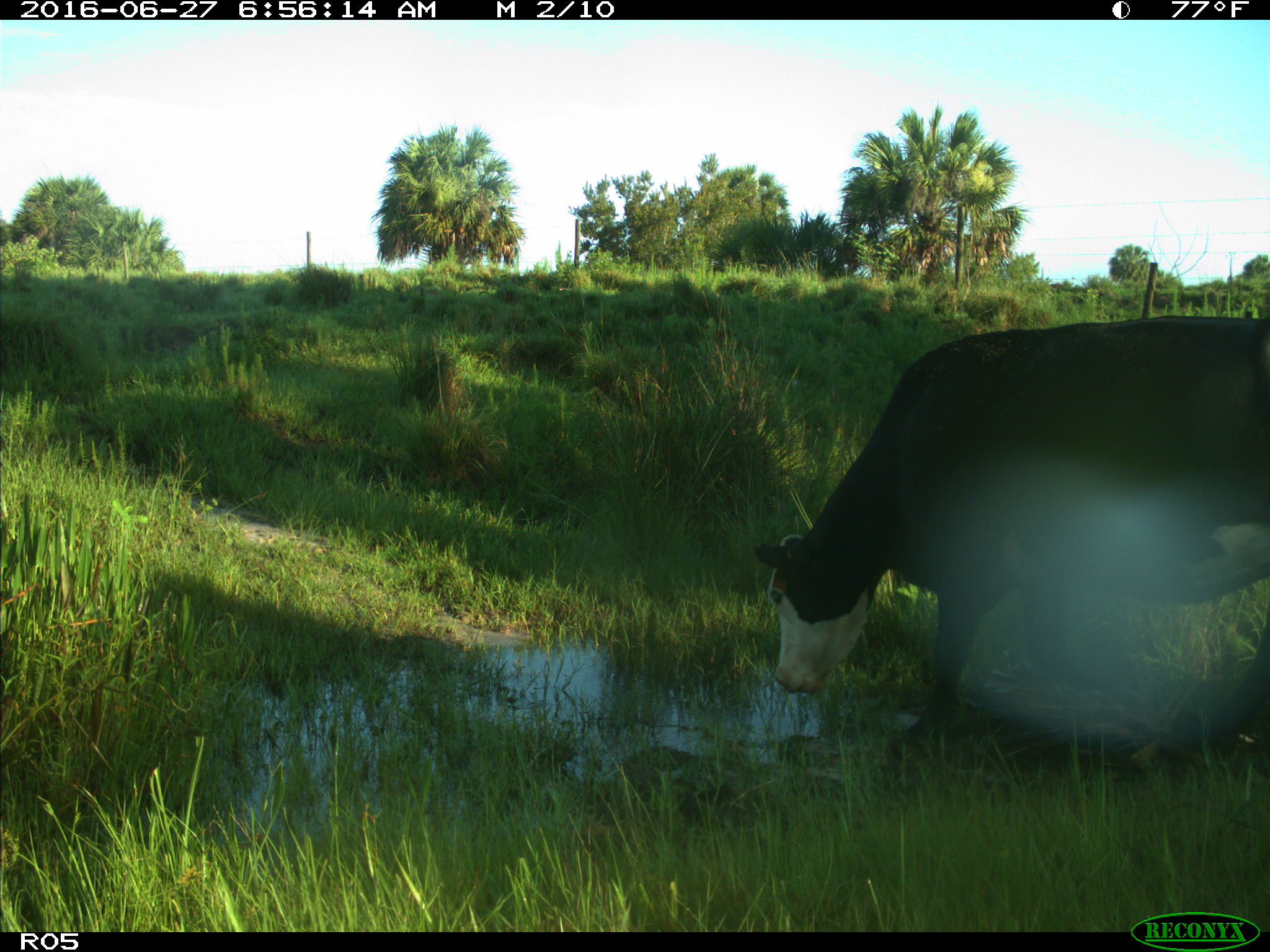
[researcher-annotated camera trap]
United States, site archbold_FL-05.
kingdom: Animalia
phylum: Chordata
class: Mammalia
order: Artiodactyla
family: Bovidae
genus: Bos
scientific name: Bos taurus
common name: domestic cow